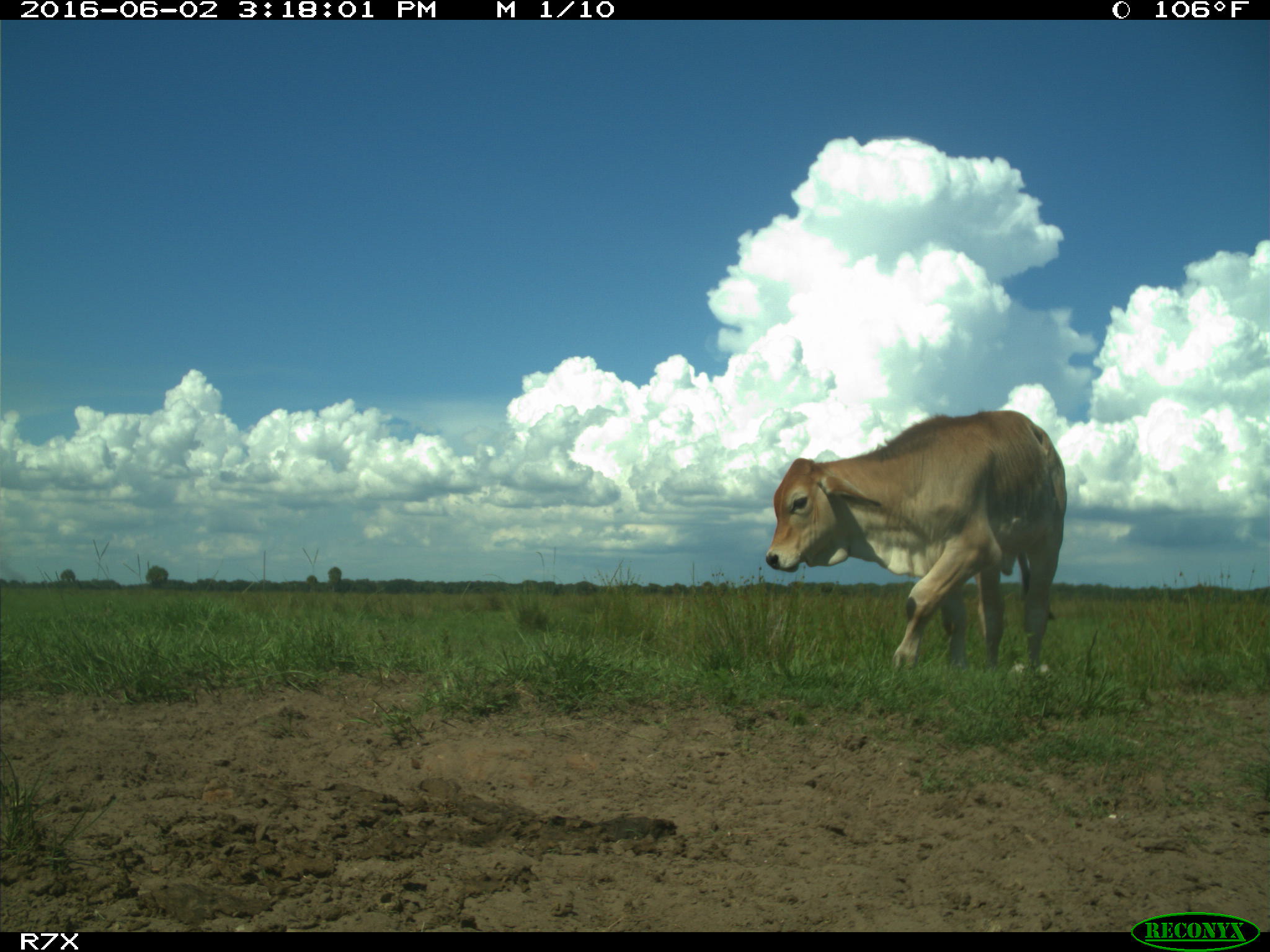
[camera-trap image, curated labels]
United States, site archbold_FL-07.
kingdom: Animalia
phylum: Chordata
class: Mammalia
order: Artiodactyla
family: Bovidae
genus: Bos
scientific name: Bos taurus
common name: domestic cow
Bos taurus (domestic cow).